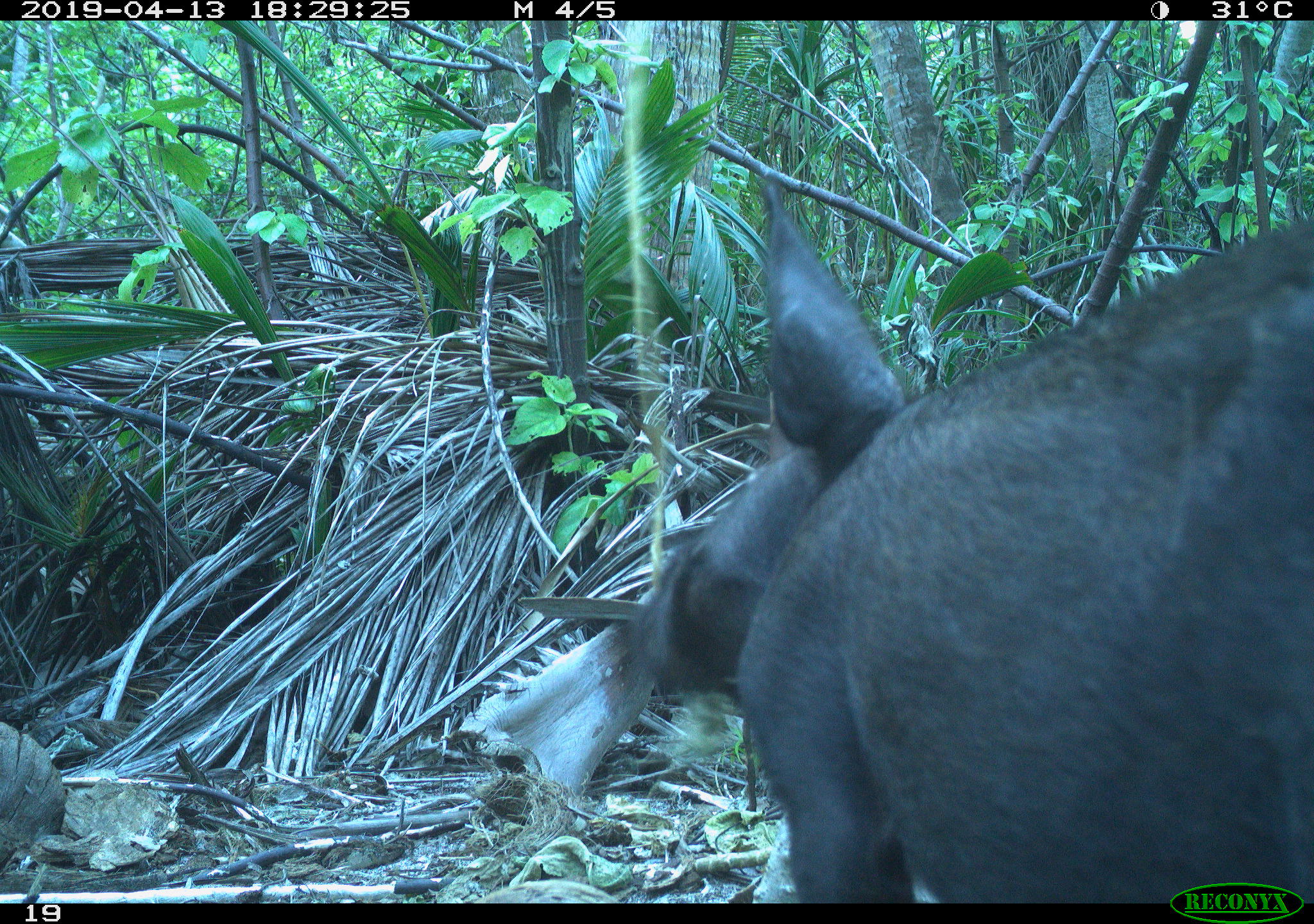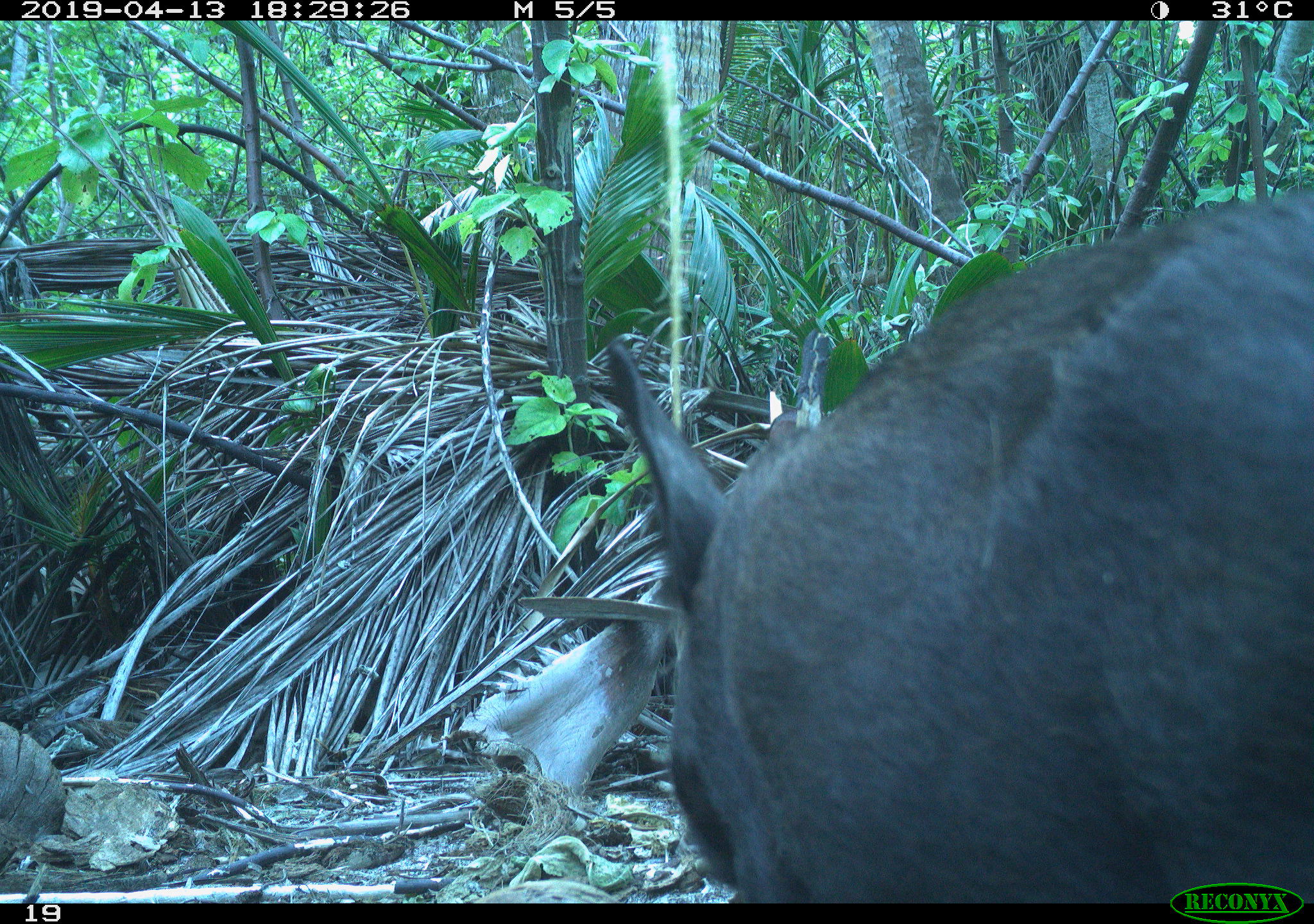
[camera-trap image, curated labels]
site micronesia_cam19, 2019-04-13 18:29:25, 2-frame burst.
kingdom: Animalia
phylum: Chordata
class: Mammalia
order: Artiodactyla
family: Suidae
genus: Sus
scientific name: Sus scrofa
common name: pig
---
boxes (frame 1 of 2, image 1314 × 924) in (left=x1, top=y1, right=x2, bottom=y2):
pig: (left=525, top=128, right=1309, bottom=901)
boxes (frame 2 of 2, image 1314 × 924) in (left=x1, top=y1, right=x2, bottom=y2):
pig: (left=567, top=194, right=1313, bottom=902)